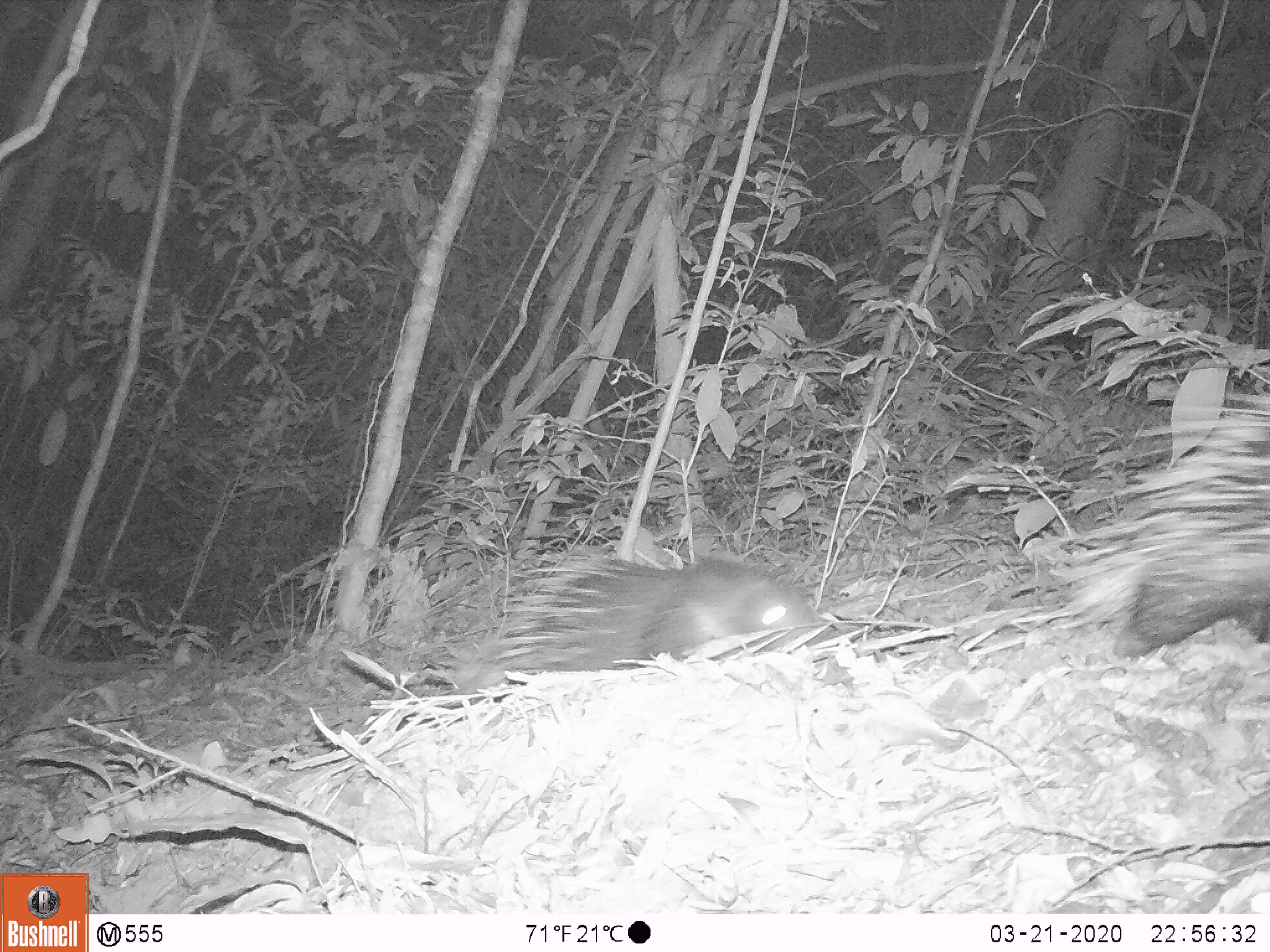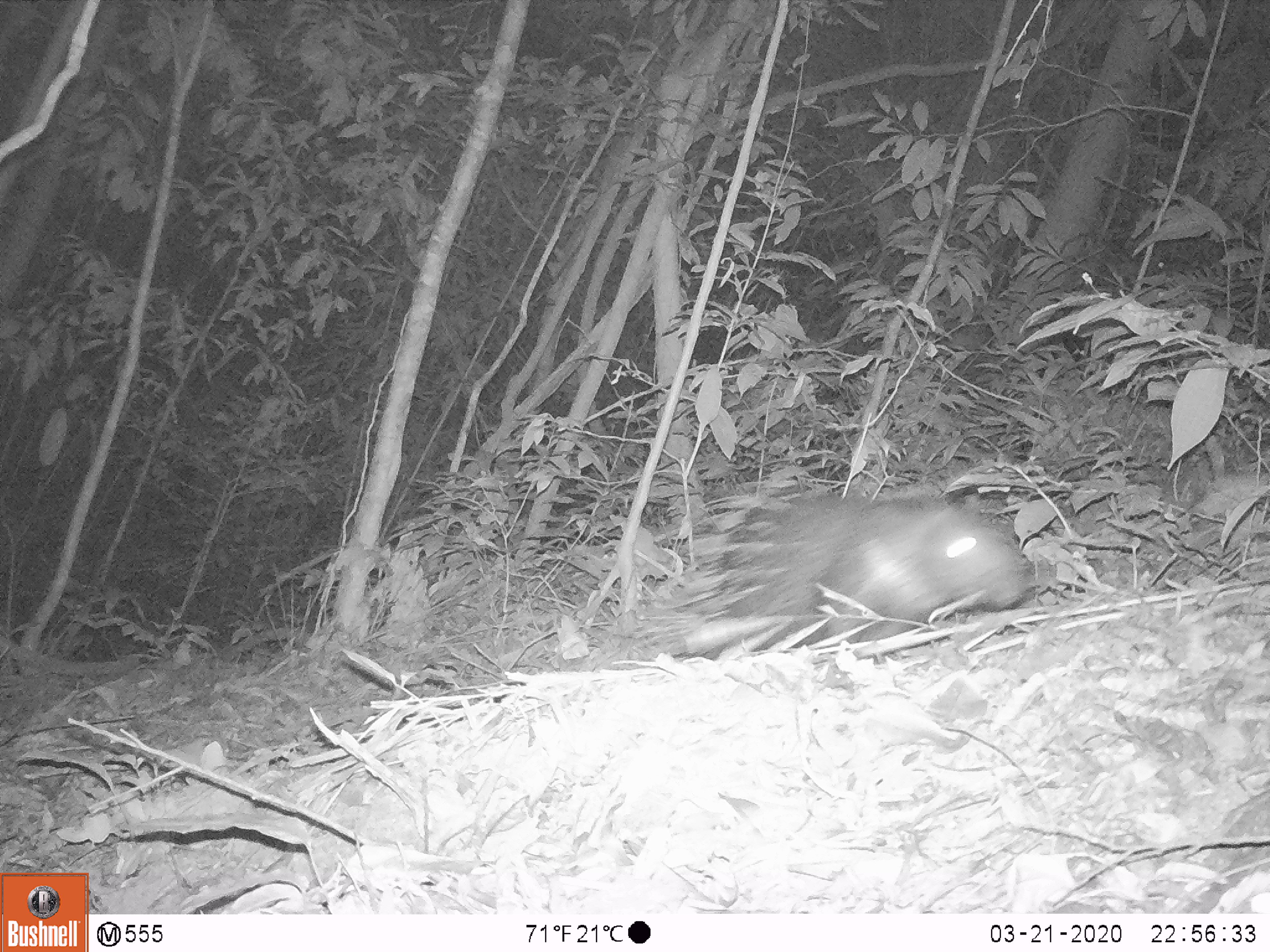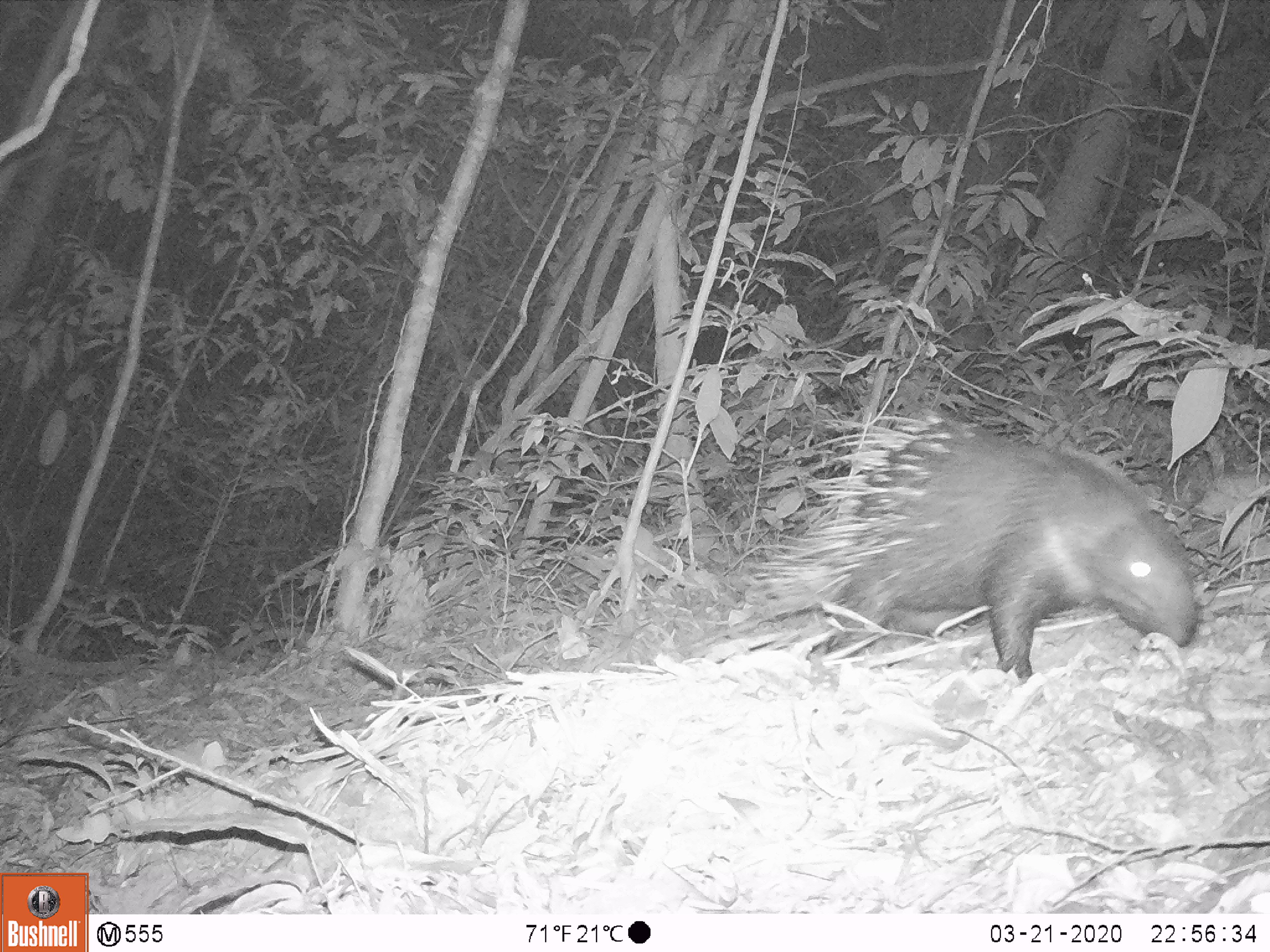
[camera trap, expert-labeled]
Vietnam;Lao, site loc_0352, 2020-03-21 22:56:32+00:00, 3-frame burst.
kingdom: Animalia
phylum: Chordata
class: Mammalia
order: Rodentia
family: Hystricidae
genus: Hystrix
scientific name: Hystrix brachyura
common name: malayan porcupine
Malayan porcupine (Hystrix brachyura). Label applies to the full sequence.